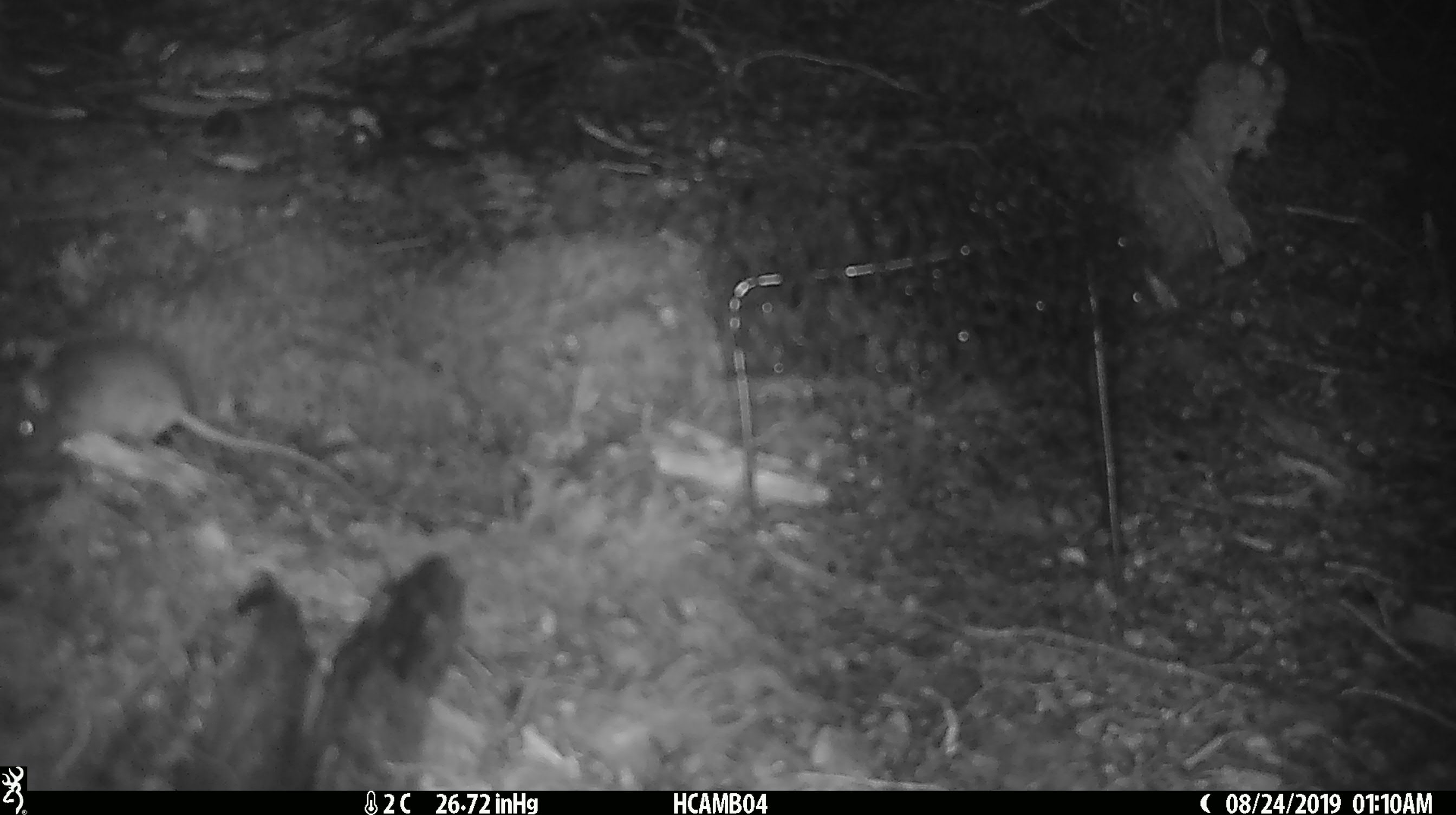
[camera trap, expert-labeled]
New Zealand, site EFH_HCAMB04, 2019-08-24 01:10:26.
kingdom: Animalia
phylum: Chordata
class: Mammalia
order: Rodentia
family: Muridae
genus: Mus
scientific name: Mus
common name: mouse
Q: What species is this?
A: Mouse (Mus).